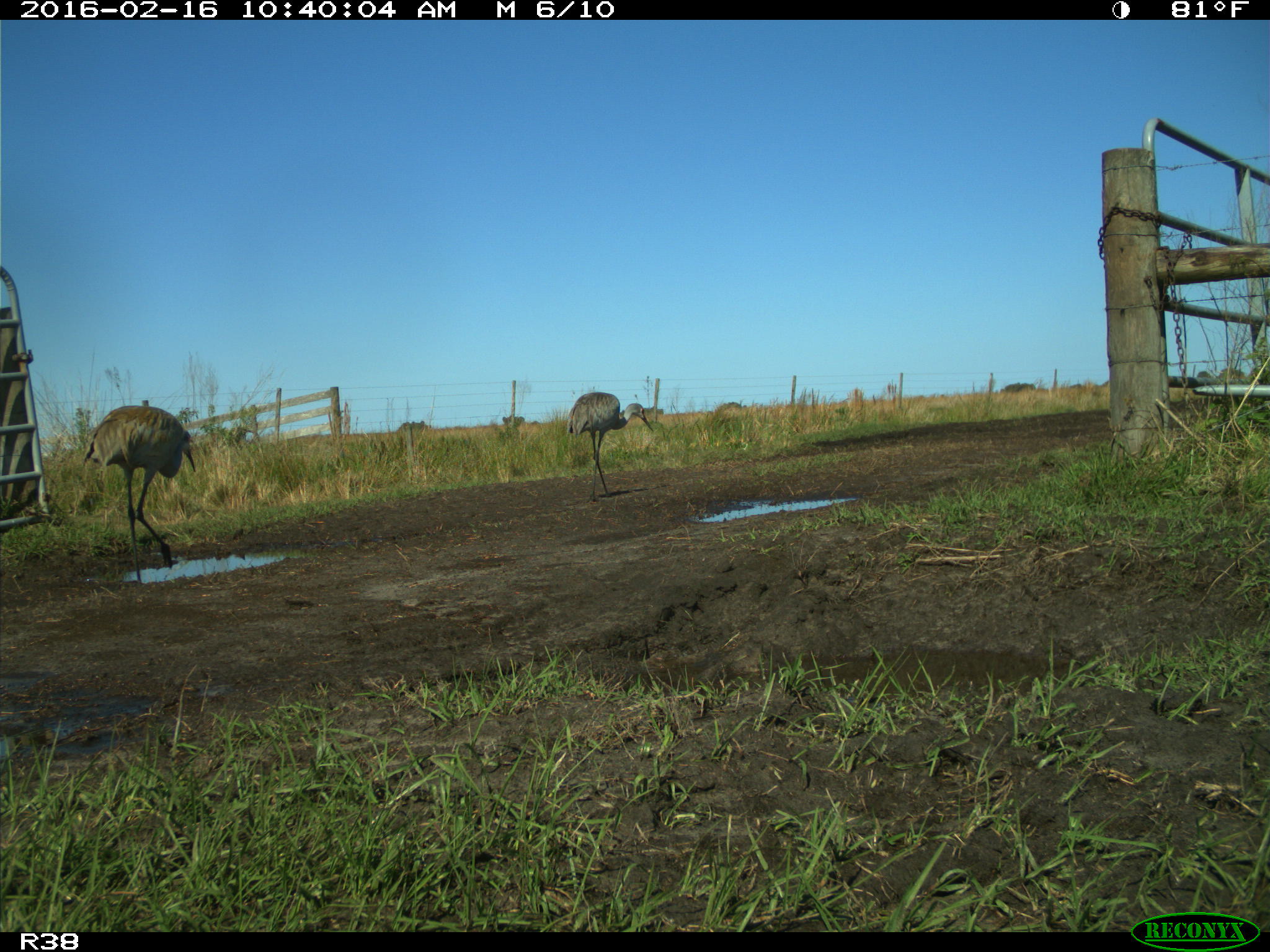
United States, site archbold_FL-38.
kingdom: Animalia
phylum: Chordata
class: Aves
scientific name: Aves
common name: birds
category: unidentified bird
Unidentified bird (birds) (Aves).